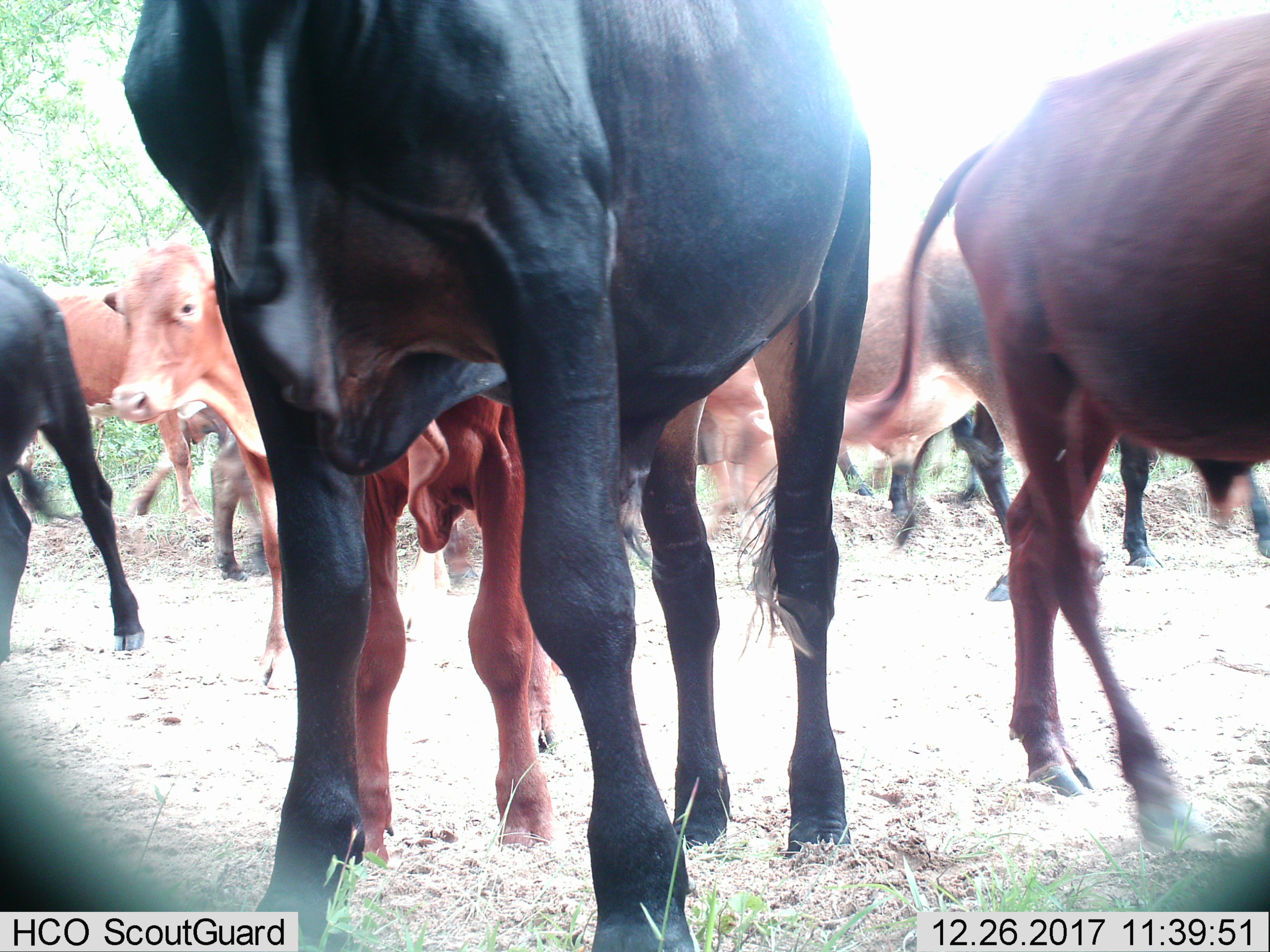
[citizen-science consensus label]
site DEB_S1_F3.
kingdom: Animalia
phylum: Chordata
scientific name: Vertebrata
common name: domestic animal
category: domesticanimal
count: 11-50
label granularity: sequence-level